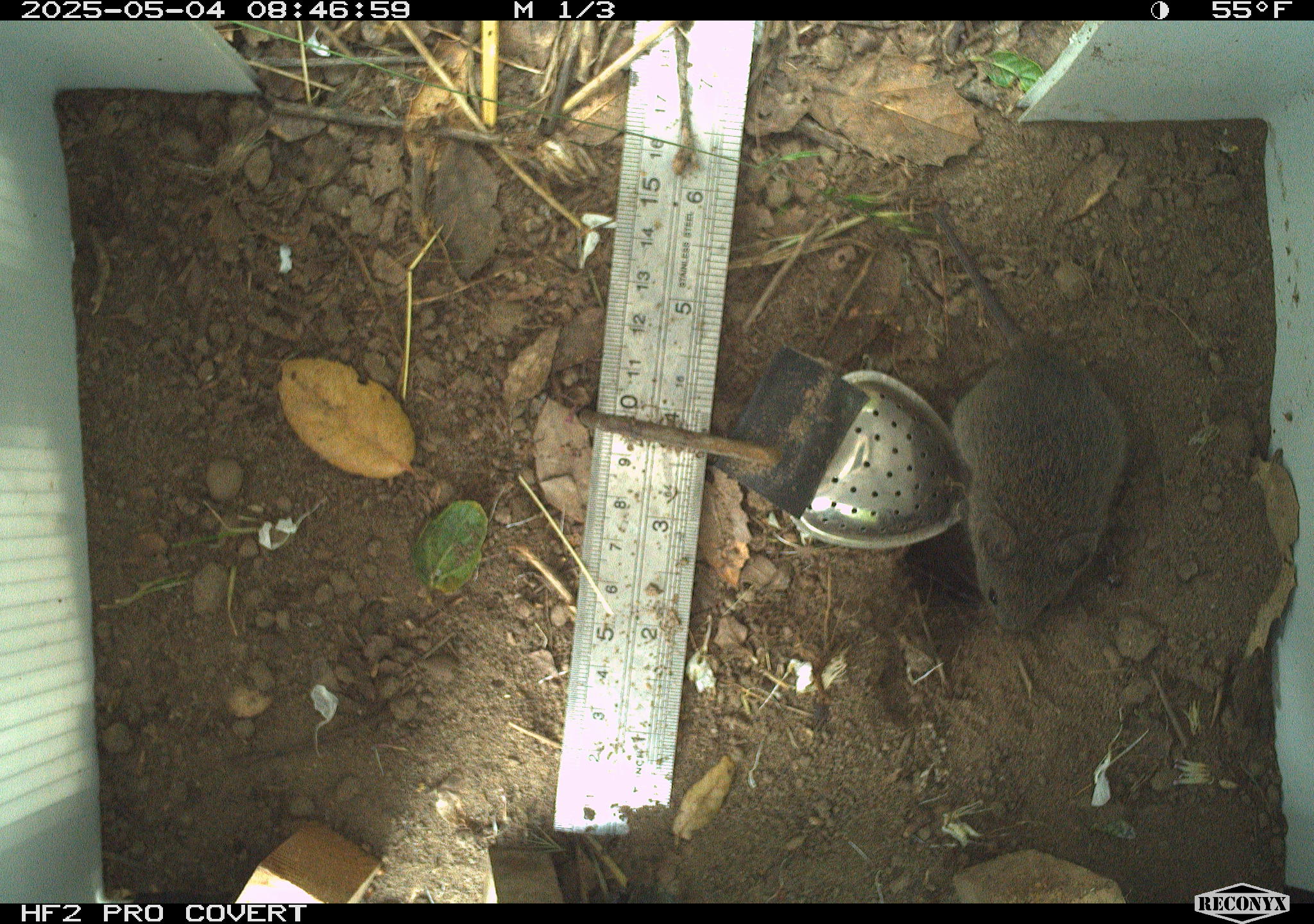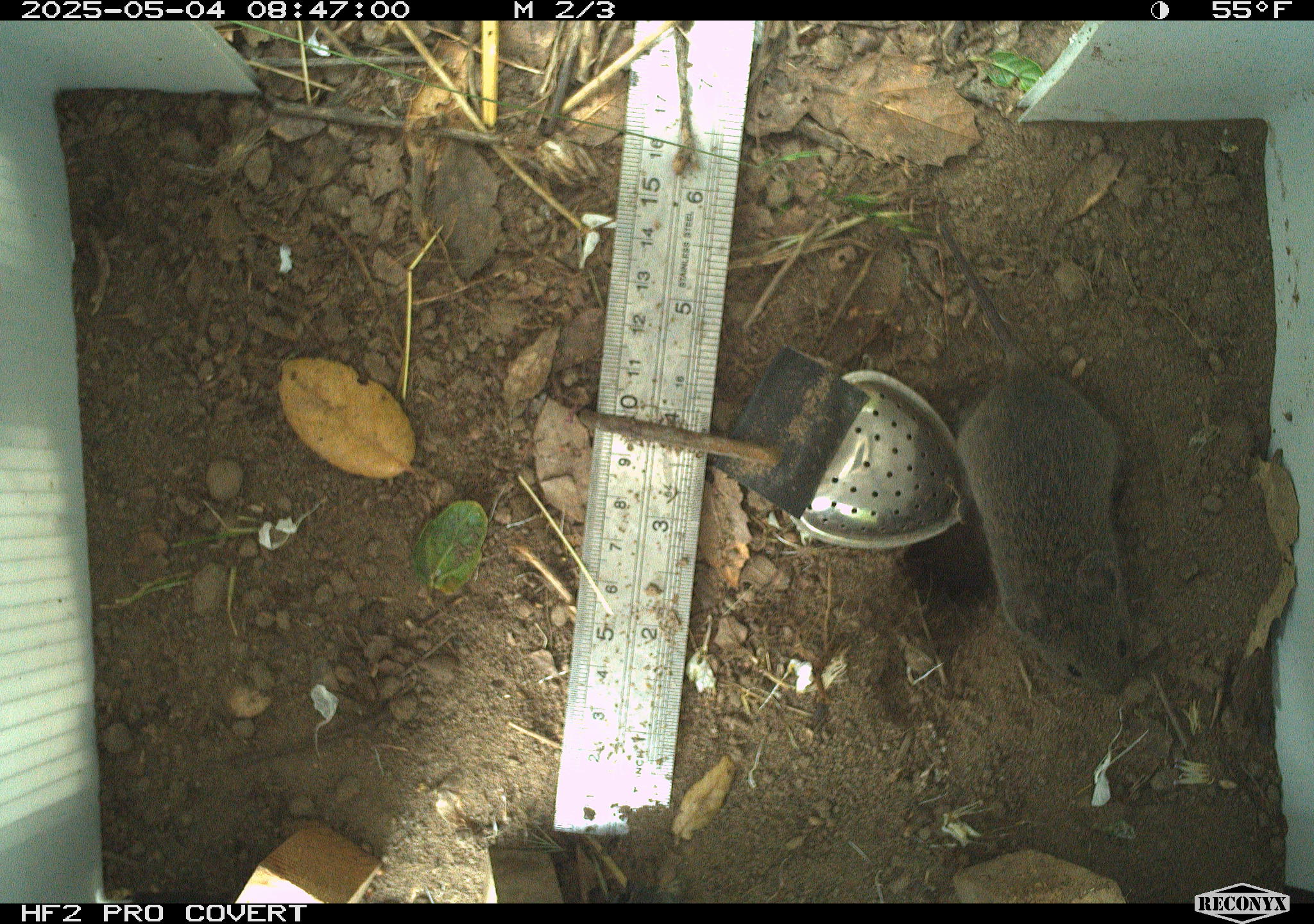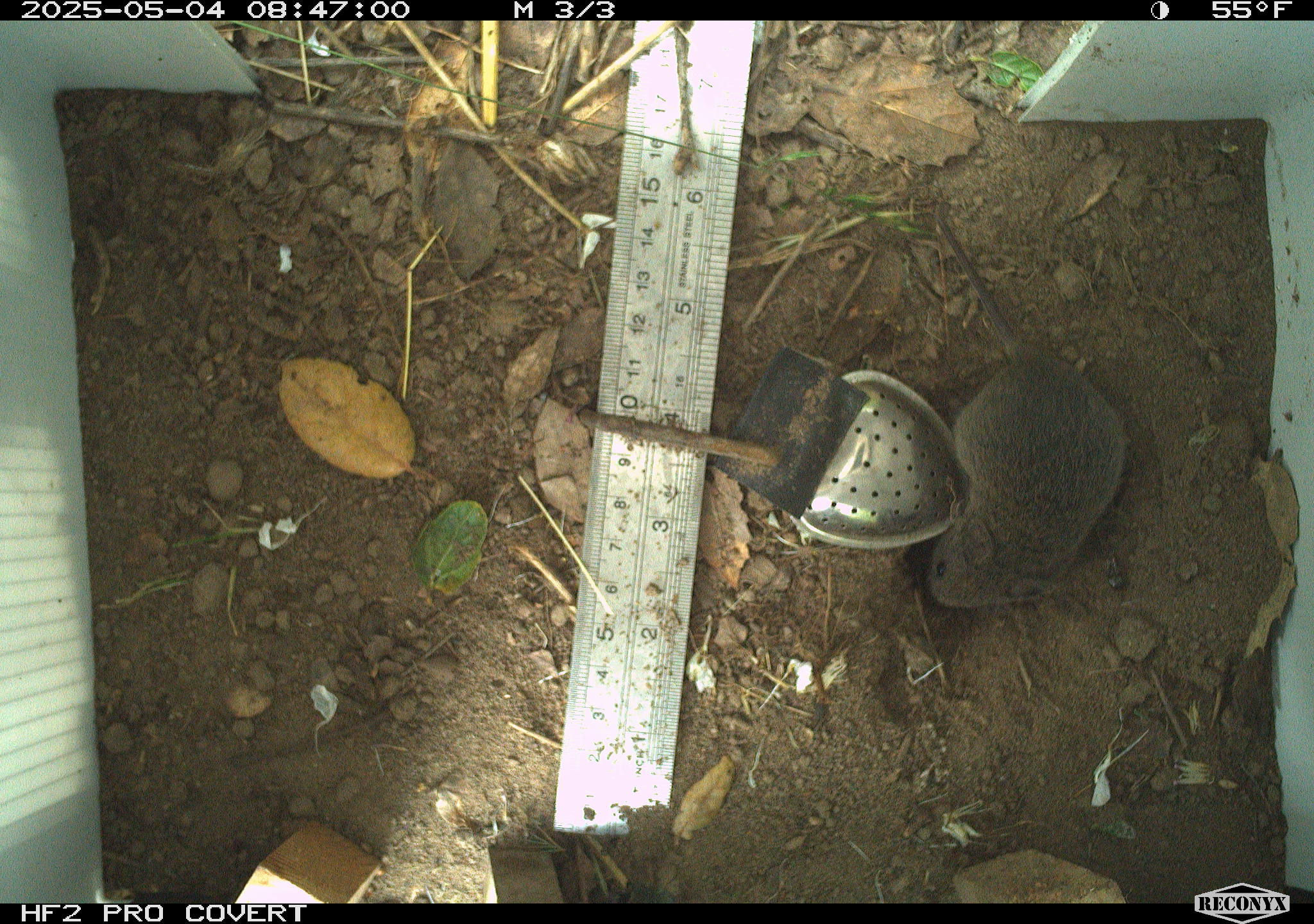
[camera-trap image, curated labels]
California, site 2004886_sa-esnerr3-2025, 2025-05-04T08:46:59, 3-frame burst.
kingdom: Animalia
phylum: Chordata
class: Mammalia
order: Rodentia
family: Cricetidae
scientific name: Arvicolinae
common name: voles, lemmings, and muskrats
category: arvicolinae subfamily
Arvicolinae subfamily (voles, lemmings, and muskrats) (Arvicolinae).